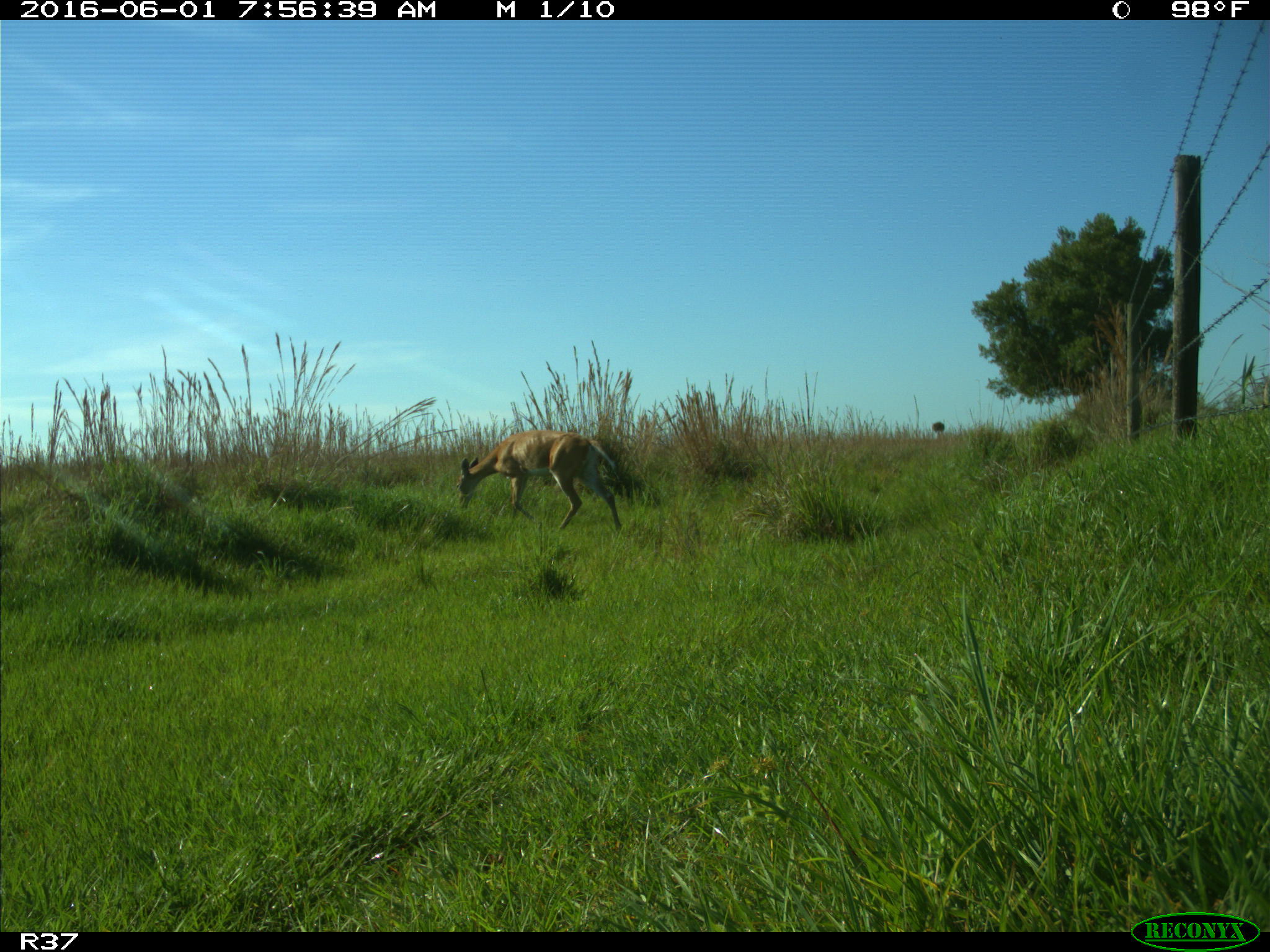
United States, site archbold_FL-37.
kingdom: Animalia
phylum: Chordata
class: Mammalia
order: Artiodactyla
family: Cervidae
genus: Odocoileus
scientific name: Odocoileus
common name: deer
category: unidentified deer